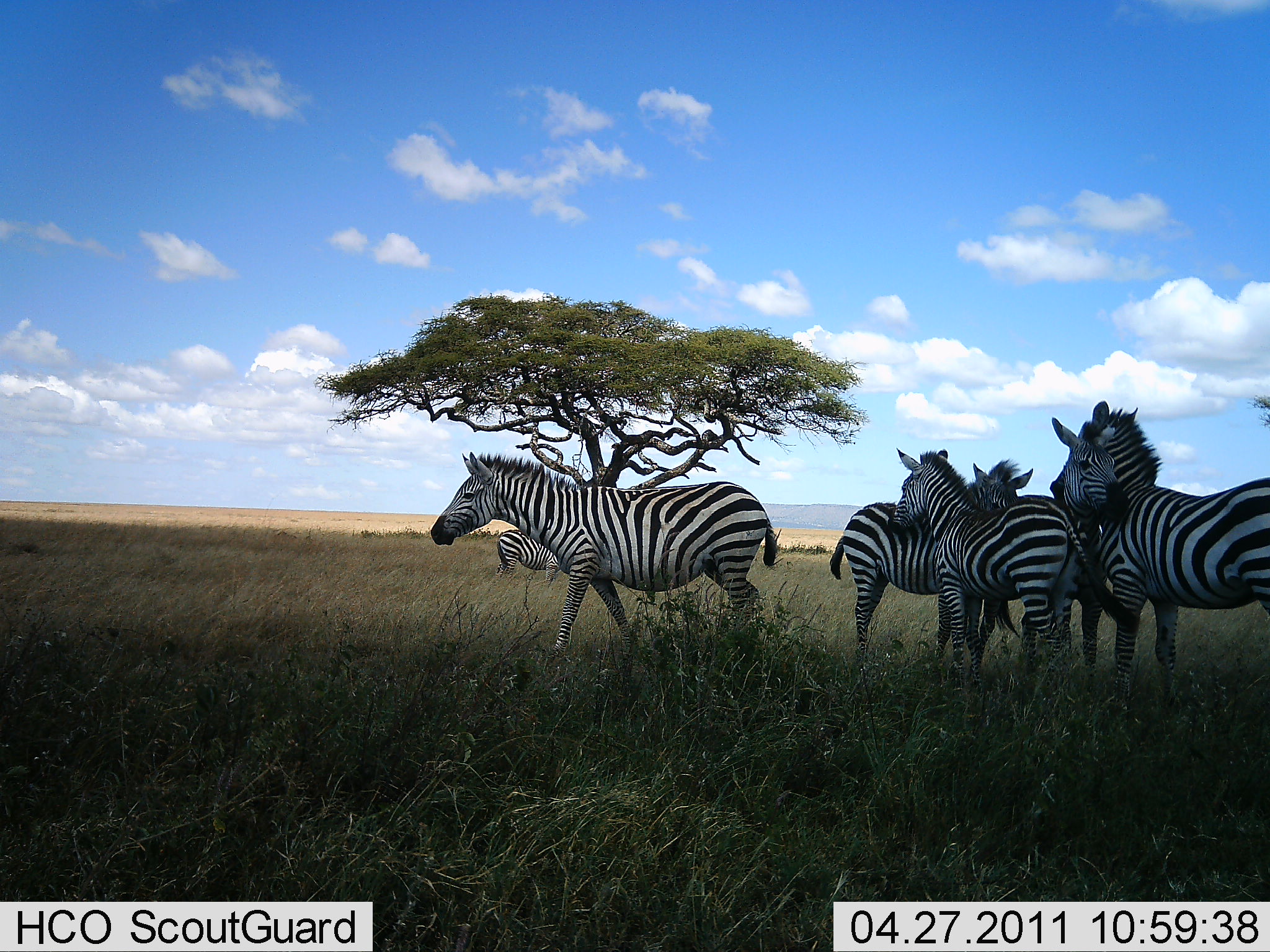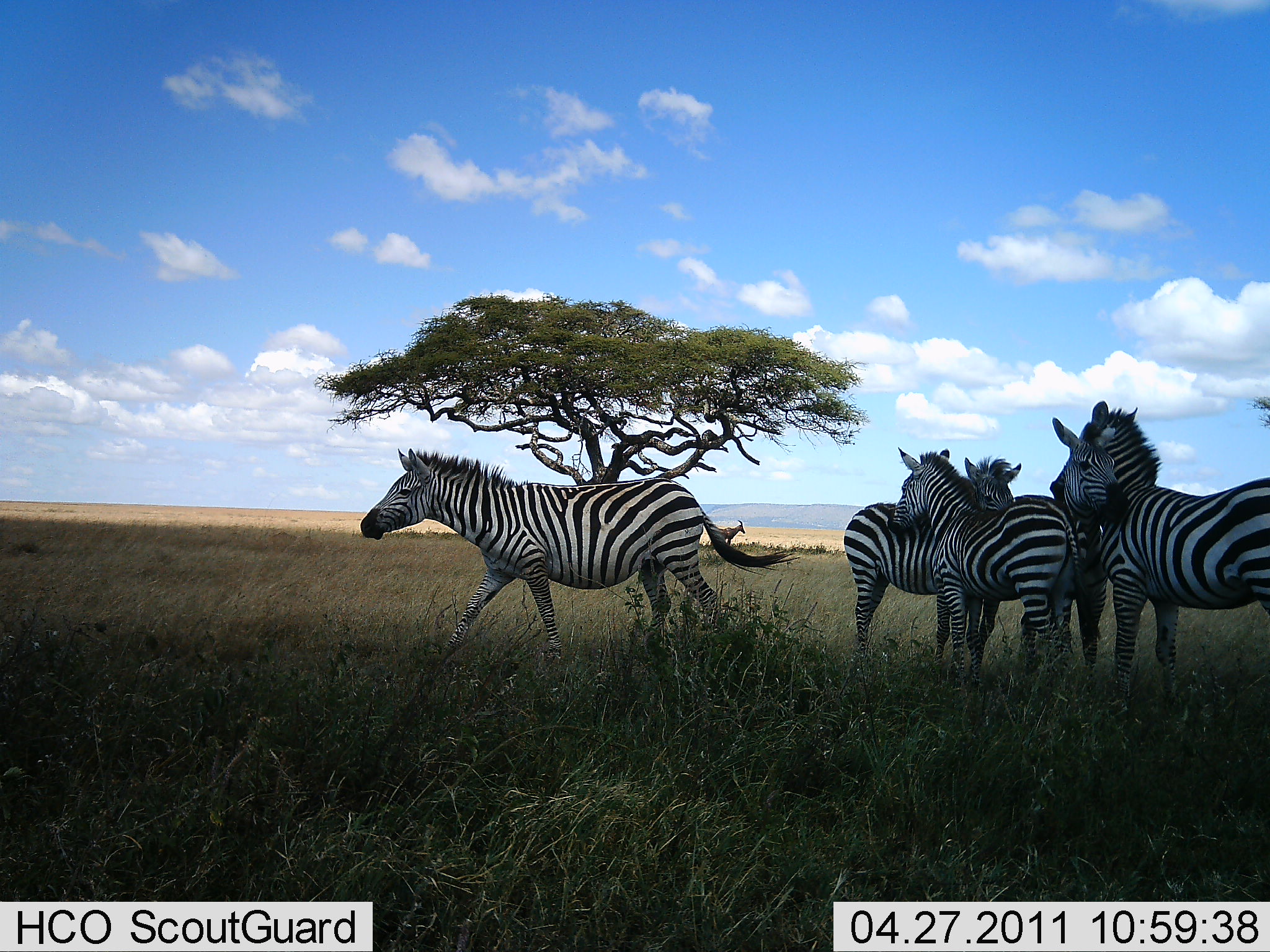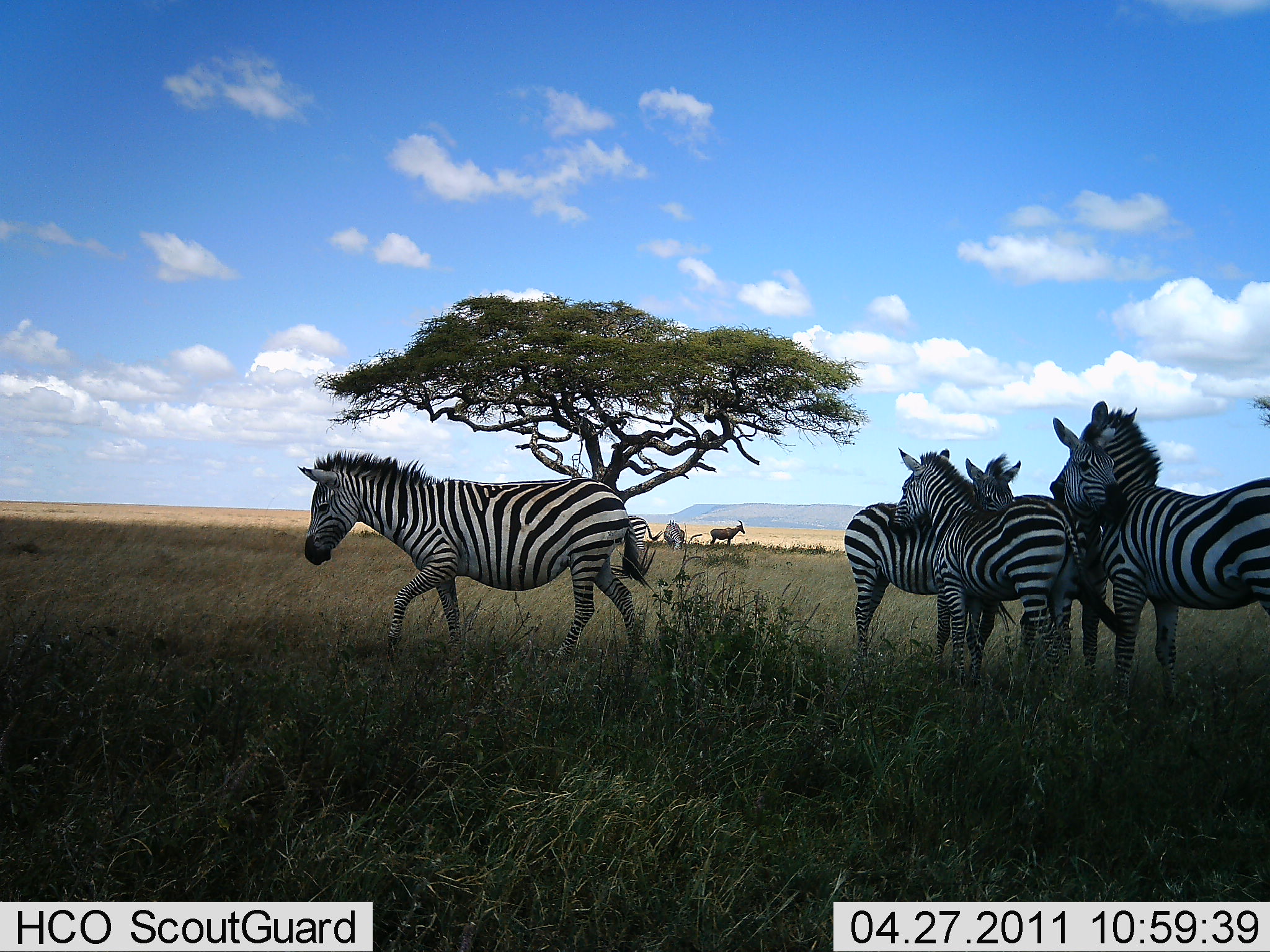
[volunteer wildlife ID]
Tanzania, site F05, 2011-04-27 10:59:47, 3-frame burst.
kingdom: Animalia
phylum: Chordata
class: Mammalia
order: Perissodactyla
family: Equidae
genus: Equus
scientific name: Equus quagga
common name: plains zebra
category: zebra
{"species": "zebra (plains zebra) (Equus quagga)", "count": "6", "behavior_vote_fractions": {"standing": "88%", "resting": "0%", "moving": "76%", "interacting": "53%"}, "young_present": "0%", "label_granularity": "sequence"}